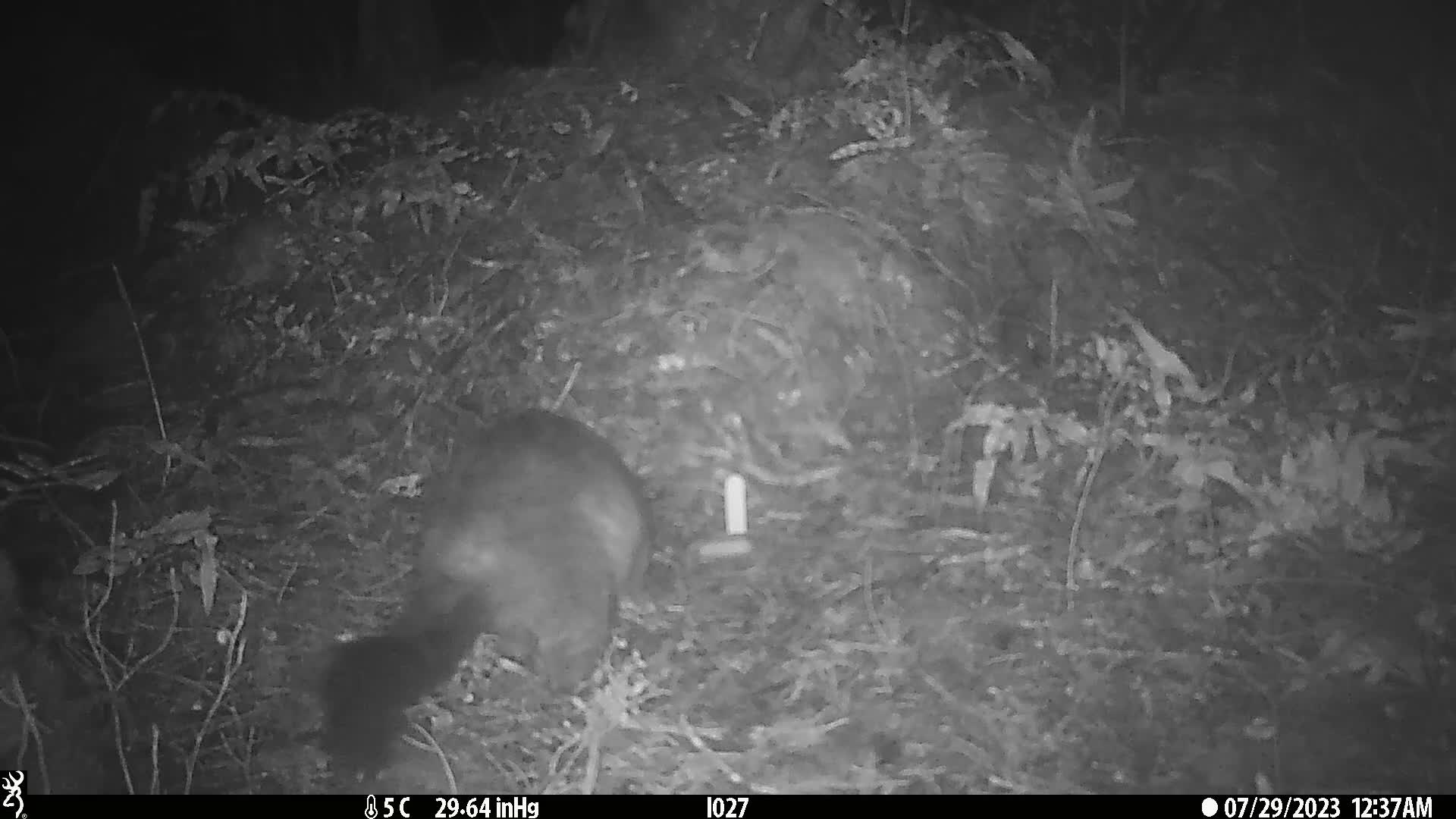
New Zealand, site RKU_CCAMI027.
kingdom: Animalia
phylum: Chordata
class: Mammalia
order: Diprotodontia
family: Phalangeridae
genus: Trichosurus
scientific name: Trichosurus vulpecula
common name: common brushtail possum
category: possum